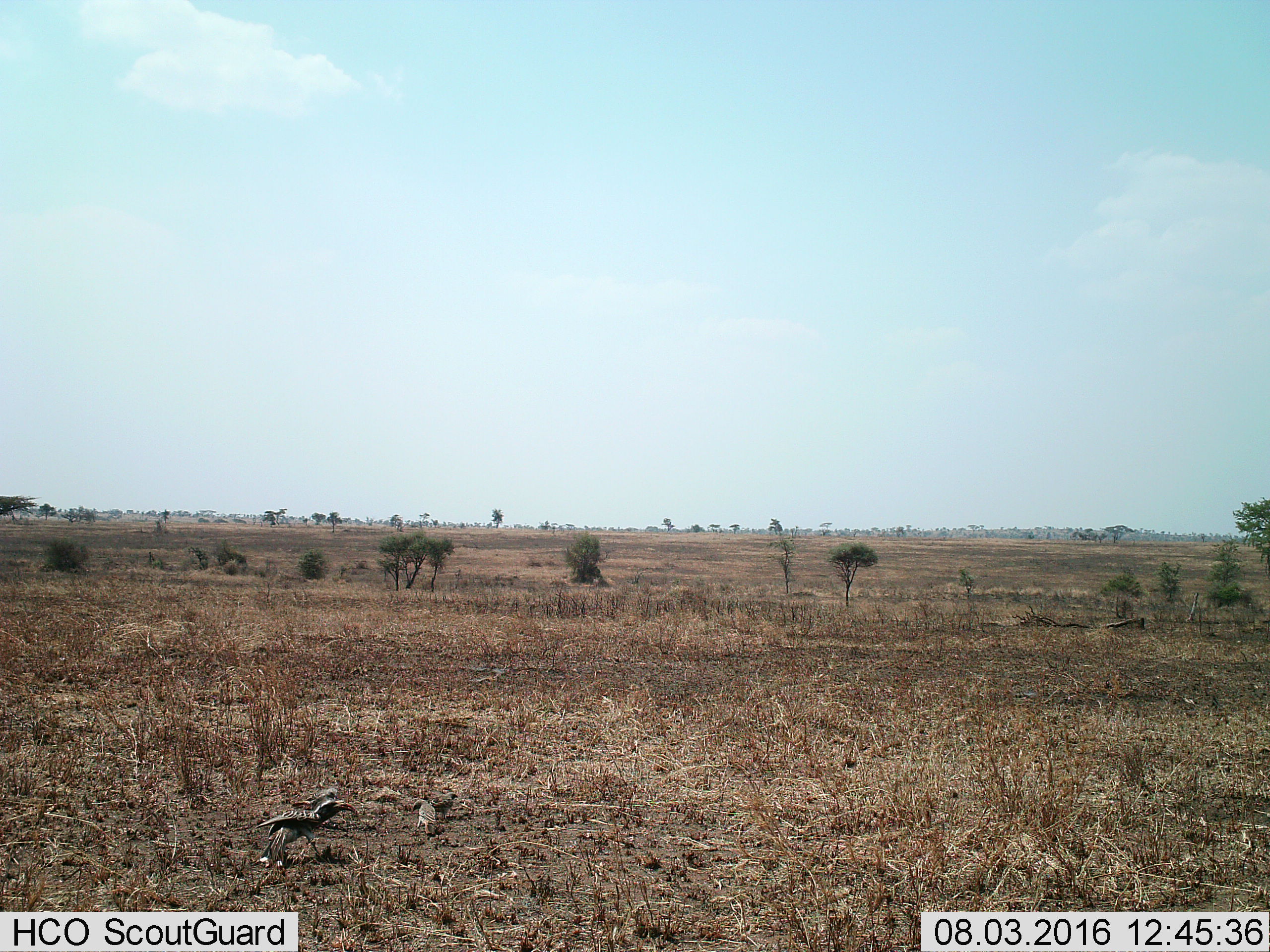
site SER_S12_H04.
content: unidentified animal